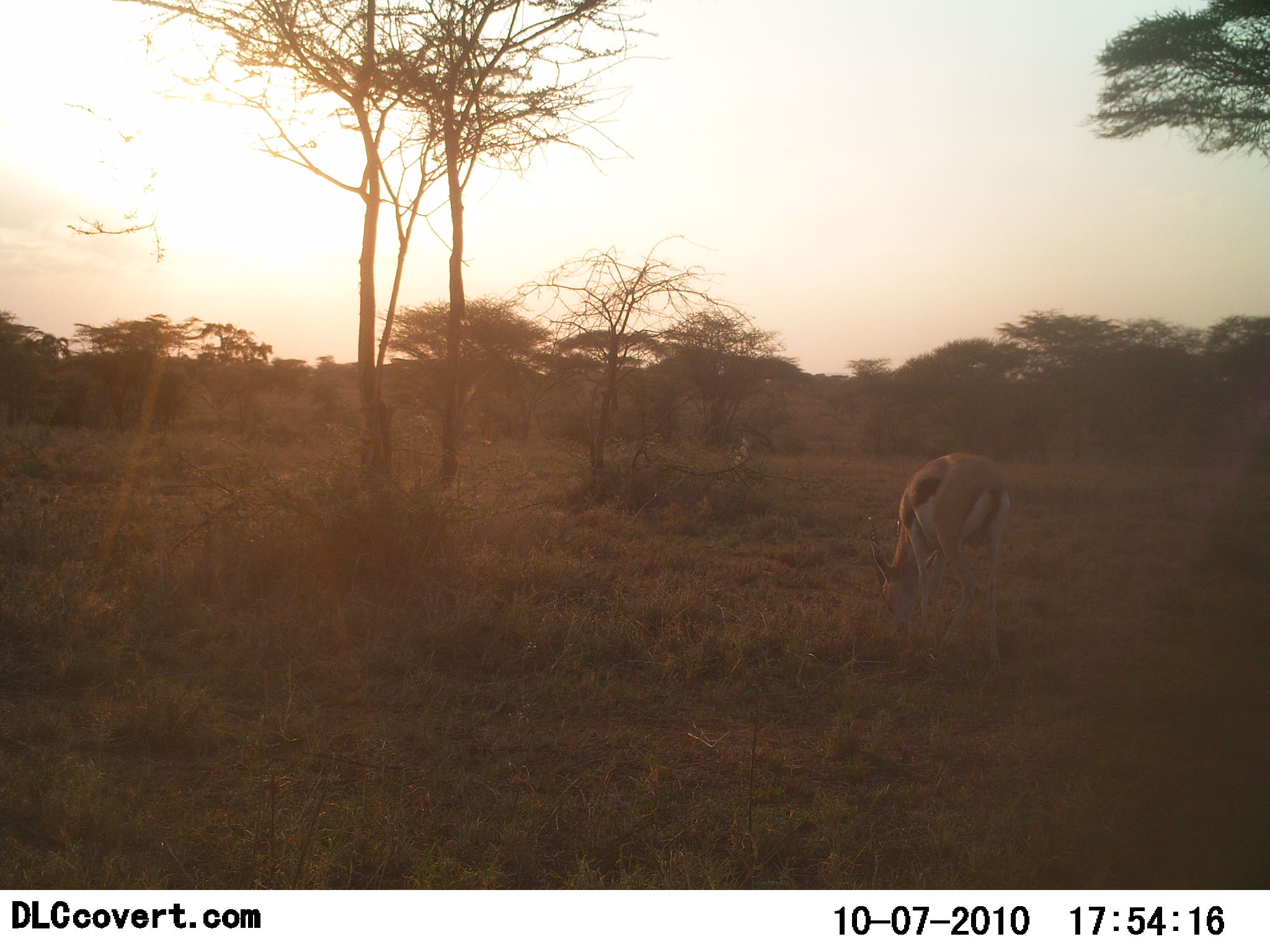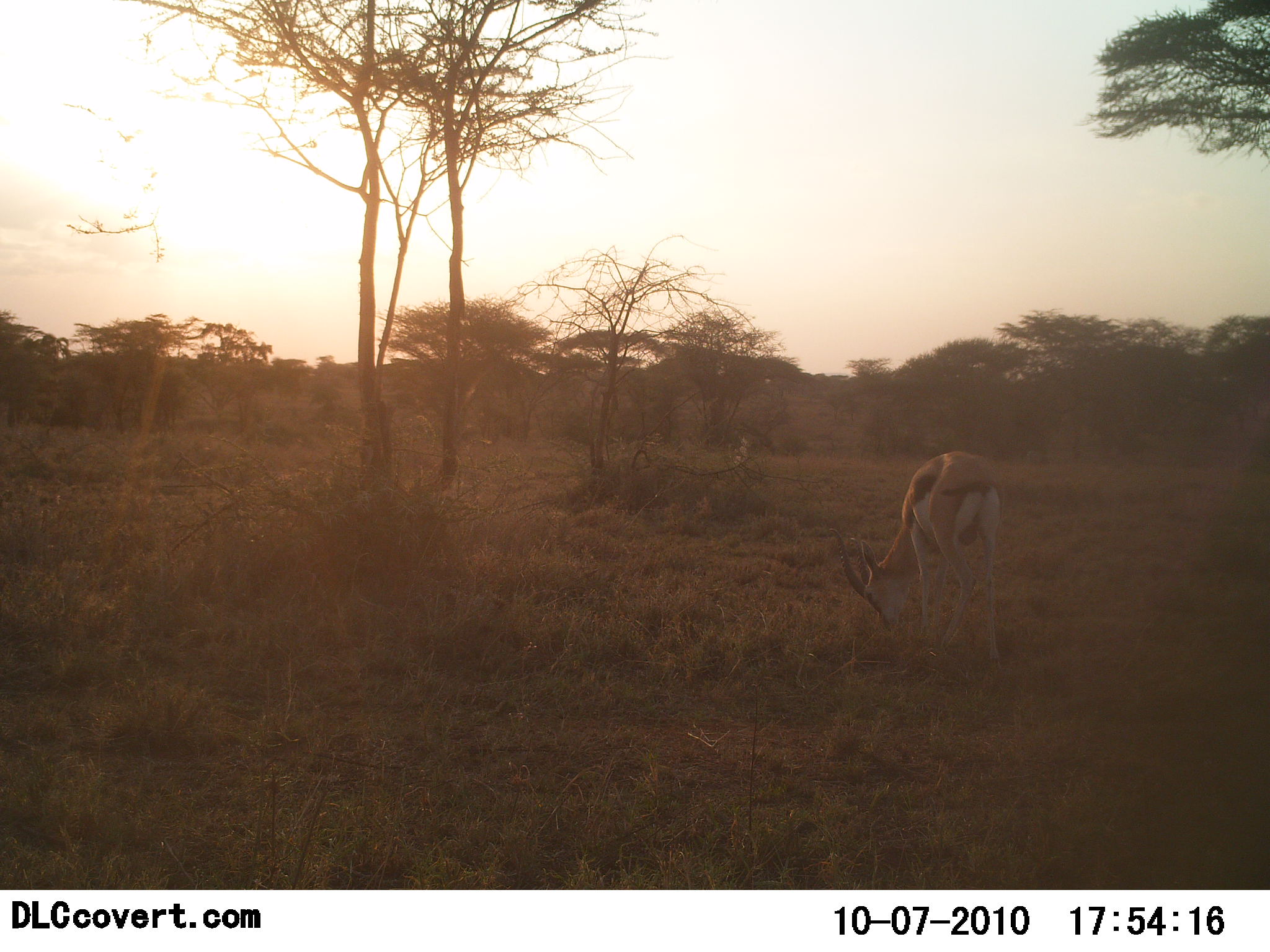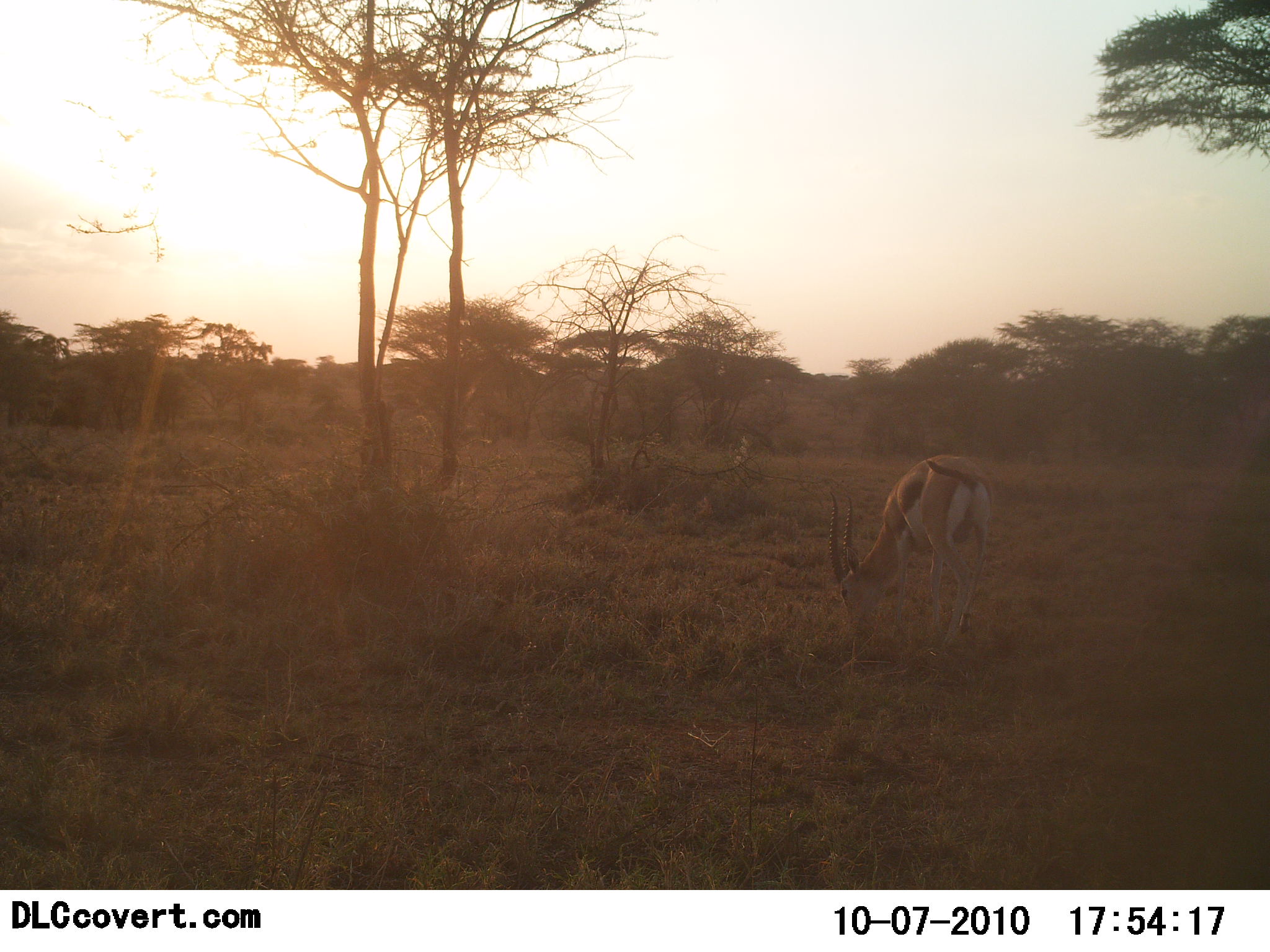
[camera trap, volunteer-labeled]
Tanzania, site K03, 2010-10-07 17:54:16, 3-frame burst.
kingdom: Animalia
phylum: Chordata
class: Mammalia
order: Artiodactyla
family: Bovidae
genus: Eudorcas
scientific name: Eudorcas thomsonii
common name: thomson's gazelle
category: gazellethomsons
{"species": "gazellethomsons (thomson's gazelle) (Eudorcas thomsonii)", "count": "1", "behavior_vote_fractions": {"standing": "29%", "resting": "0%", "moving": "0%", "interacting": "0%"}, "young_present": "0%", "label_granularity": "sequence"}